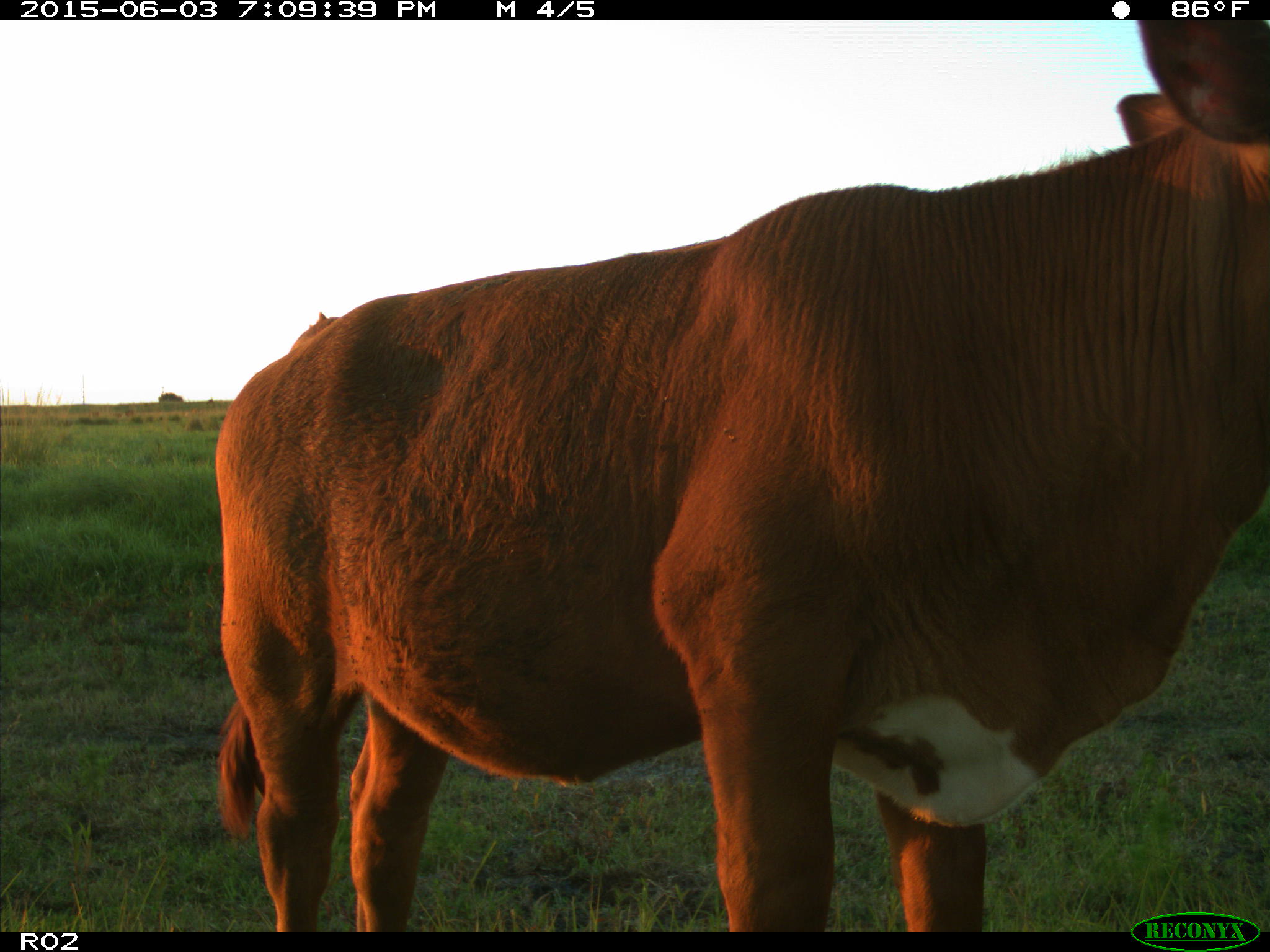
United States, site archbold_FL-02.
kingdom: Animalia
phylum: Chordata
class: Mammalia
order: Artiodactyla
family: Bovidae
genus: Bos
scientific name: Bos taurus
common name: domestic cow